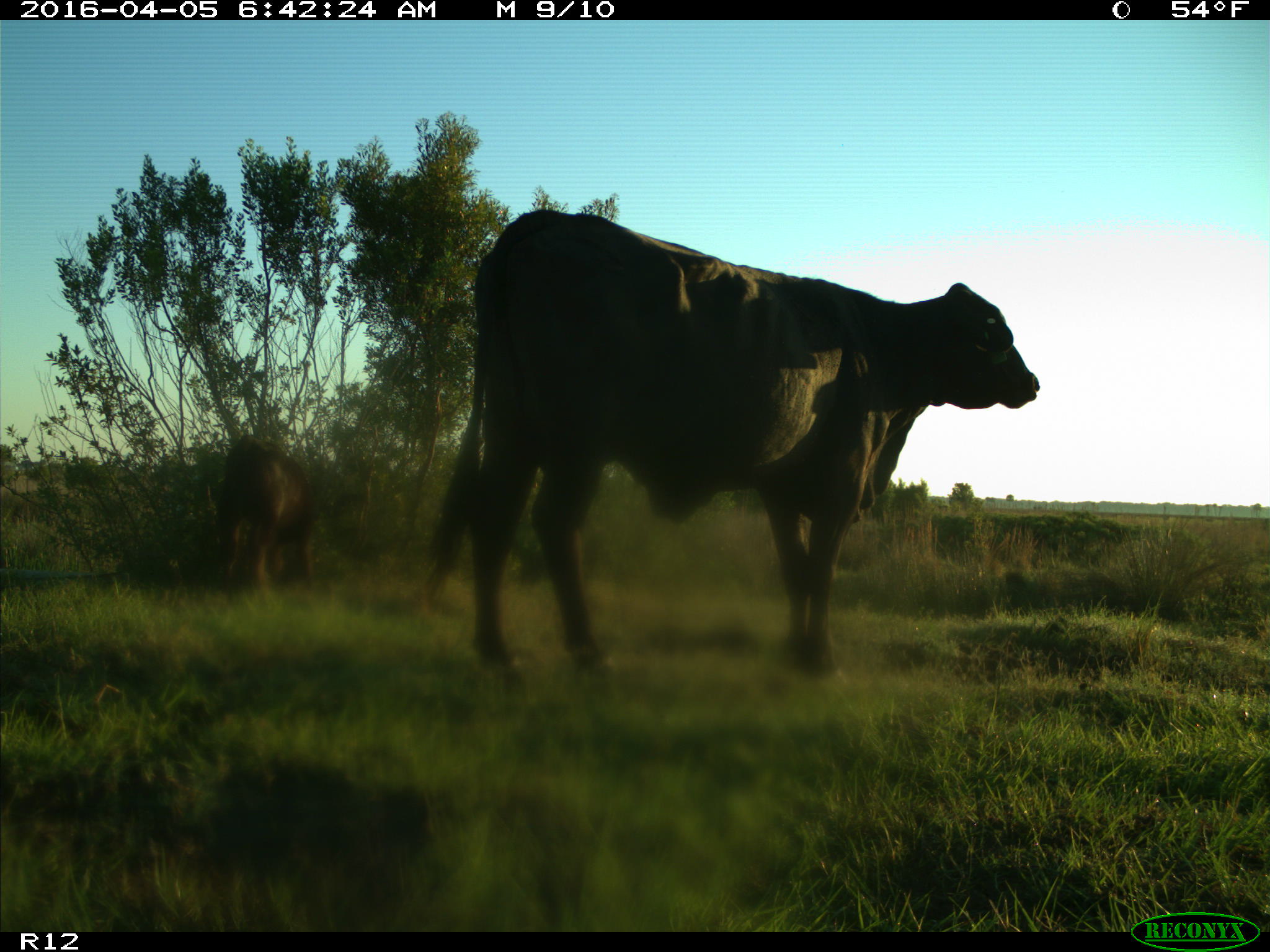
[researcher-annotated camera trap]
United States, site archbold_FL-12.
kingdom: Animalia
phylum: Chordata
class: Mammalia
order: Artiodactyla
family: Bovidae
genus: Bos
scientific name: Bos taurus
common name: domestic cow